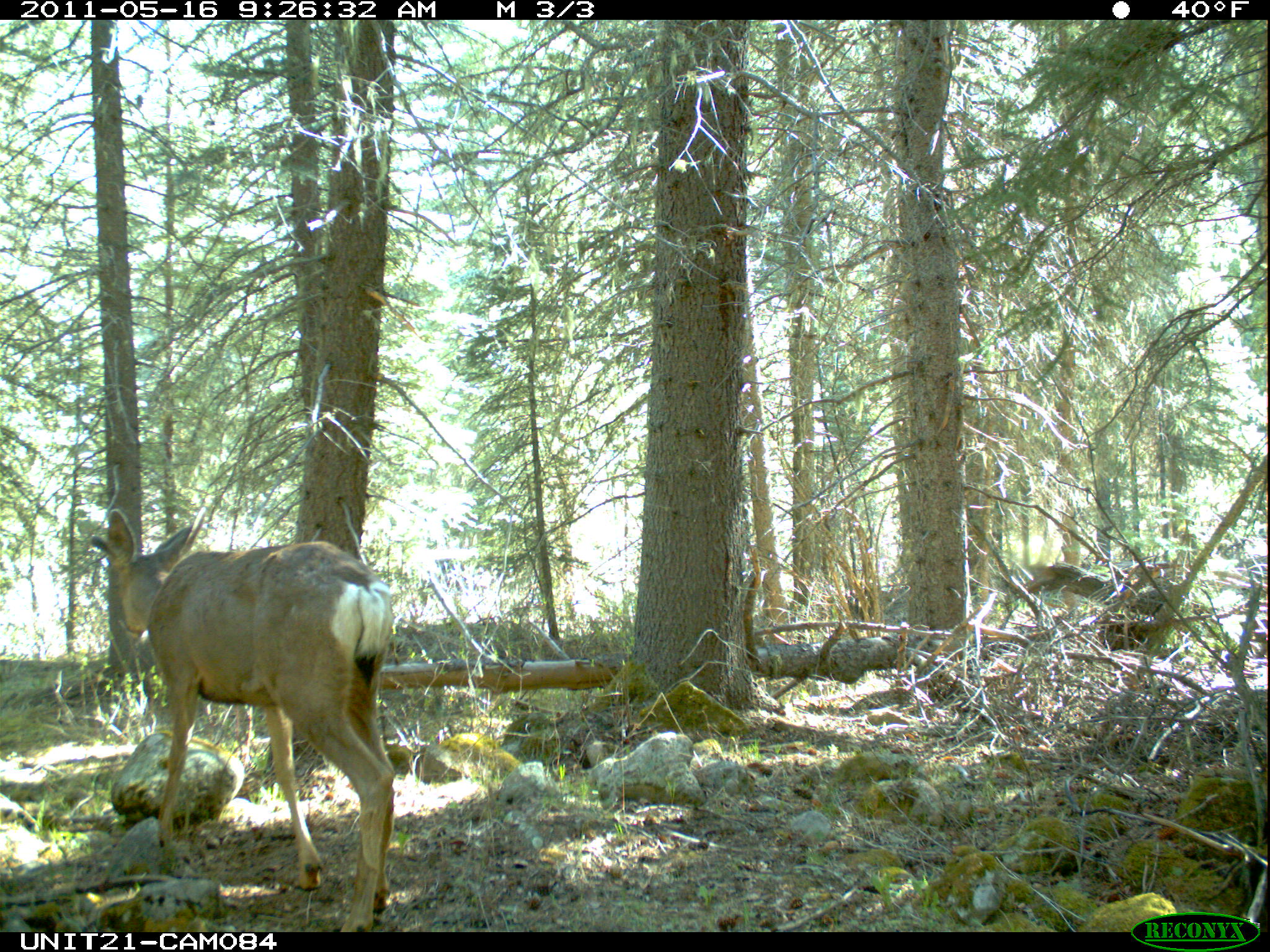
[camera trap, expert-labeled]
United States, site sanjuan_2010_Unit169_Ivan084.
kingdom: Animalia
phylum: Chordata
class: Mammalia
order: Artiodactyla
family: Cervidae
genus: Odocoileus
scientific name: Odocoileus hemionus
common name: mule deer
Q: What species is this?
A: Odocoileus hemionus (mule deer).